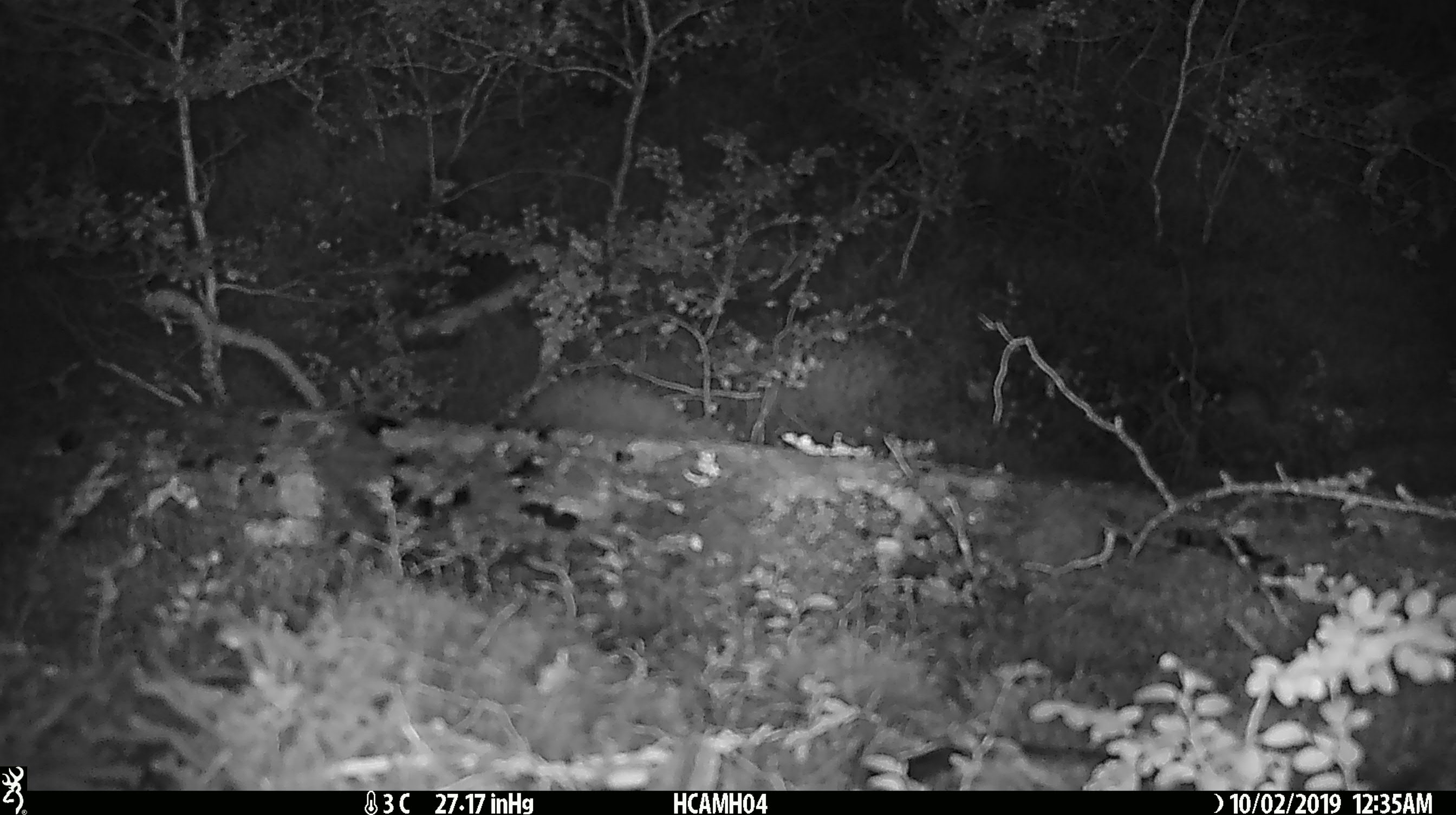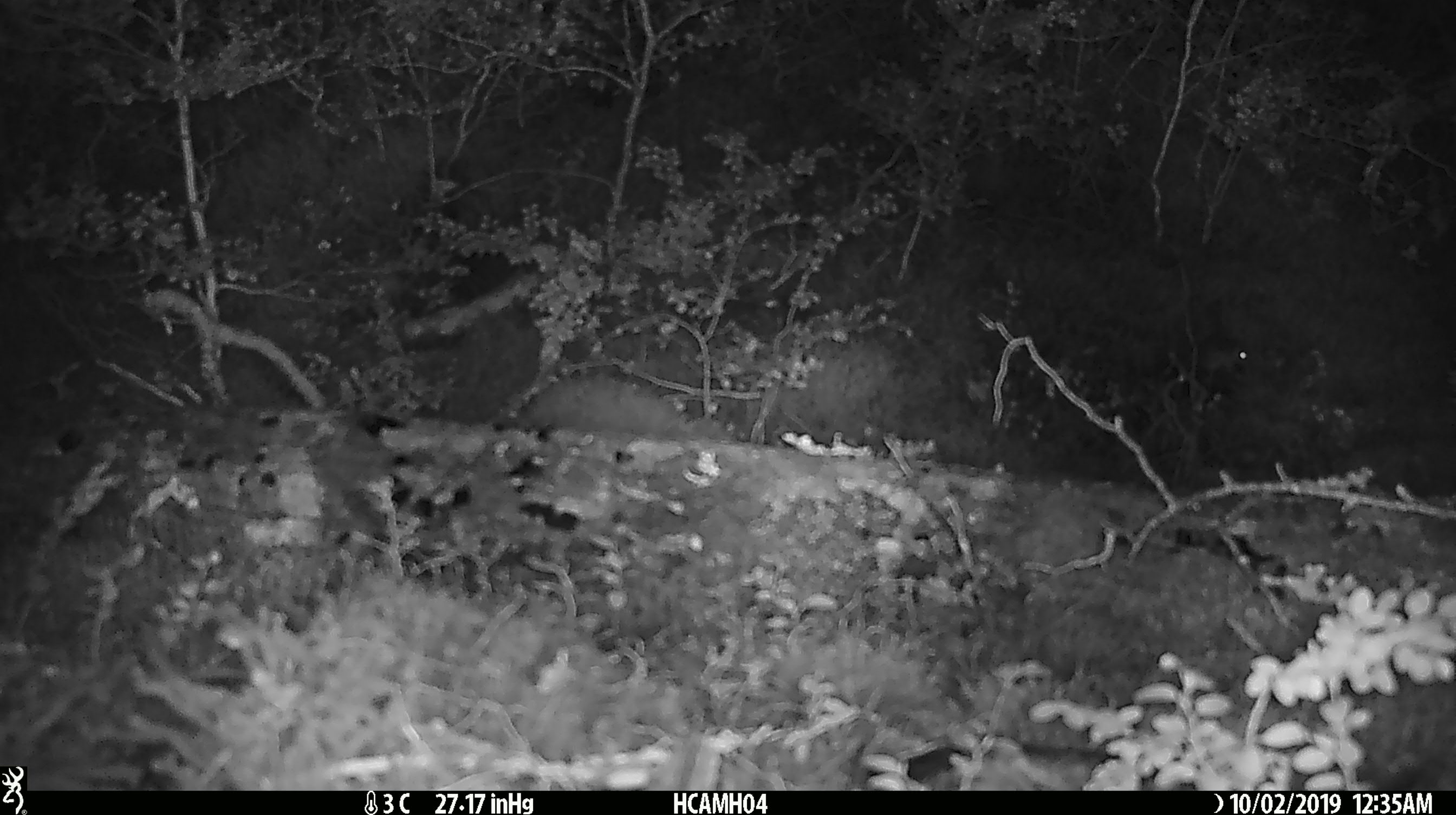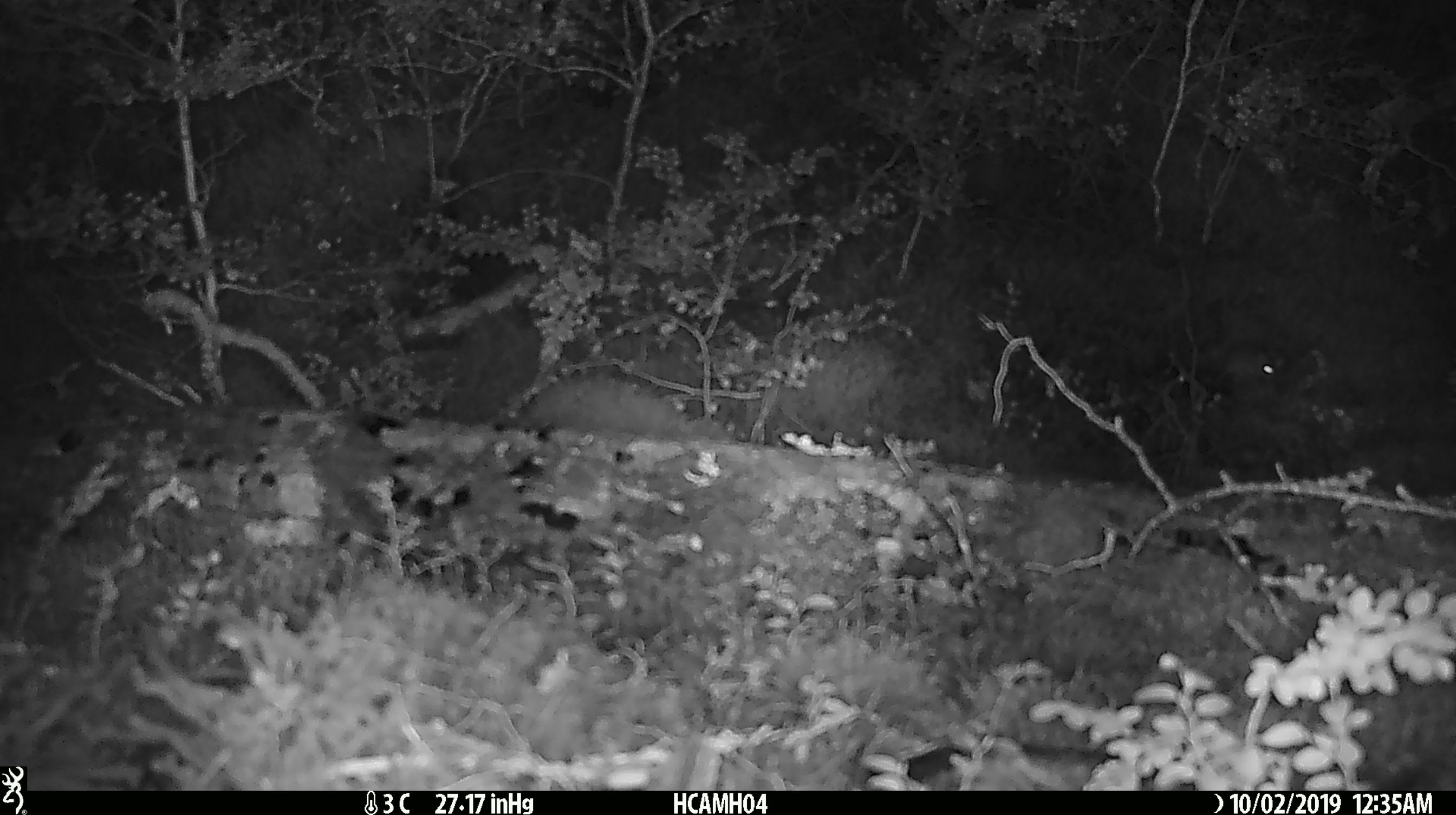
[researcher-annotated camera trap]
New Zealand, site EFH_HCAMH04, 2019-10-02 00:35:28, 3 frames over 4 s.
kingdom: Animalia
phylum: Chordata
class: Mammalia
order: Rodentia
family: Muridae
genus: Mus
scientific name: Mus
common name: mouse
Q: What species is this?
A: Mouse (Mus).